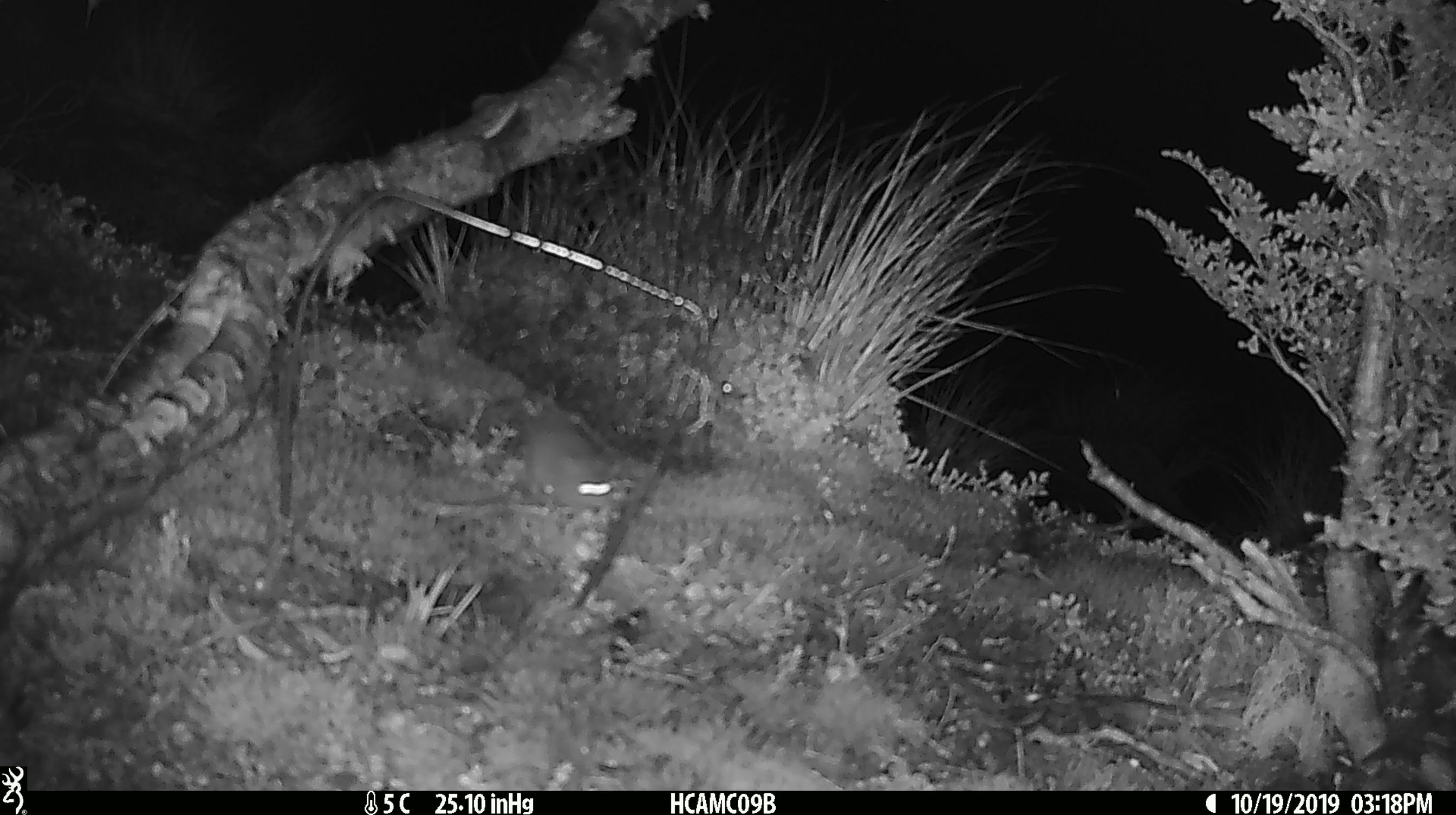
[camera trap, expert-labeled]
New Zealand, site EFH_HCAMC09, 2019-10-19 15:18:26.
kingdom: Animalia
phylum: Chordata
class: Mammalia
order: Rodentia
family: Muridae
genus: Mus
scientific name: Mus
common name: mouse